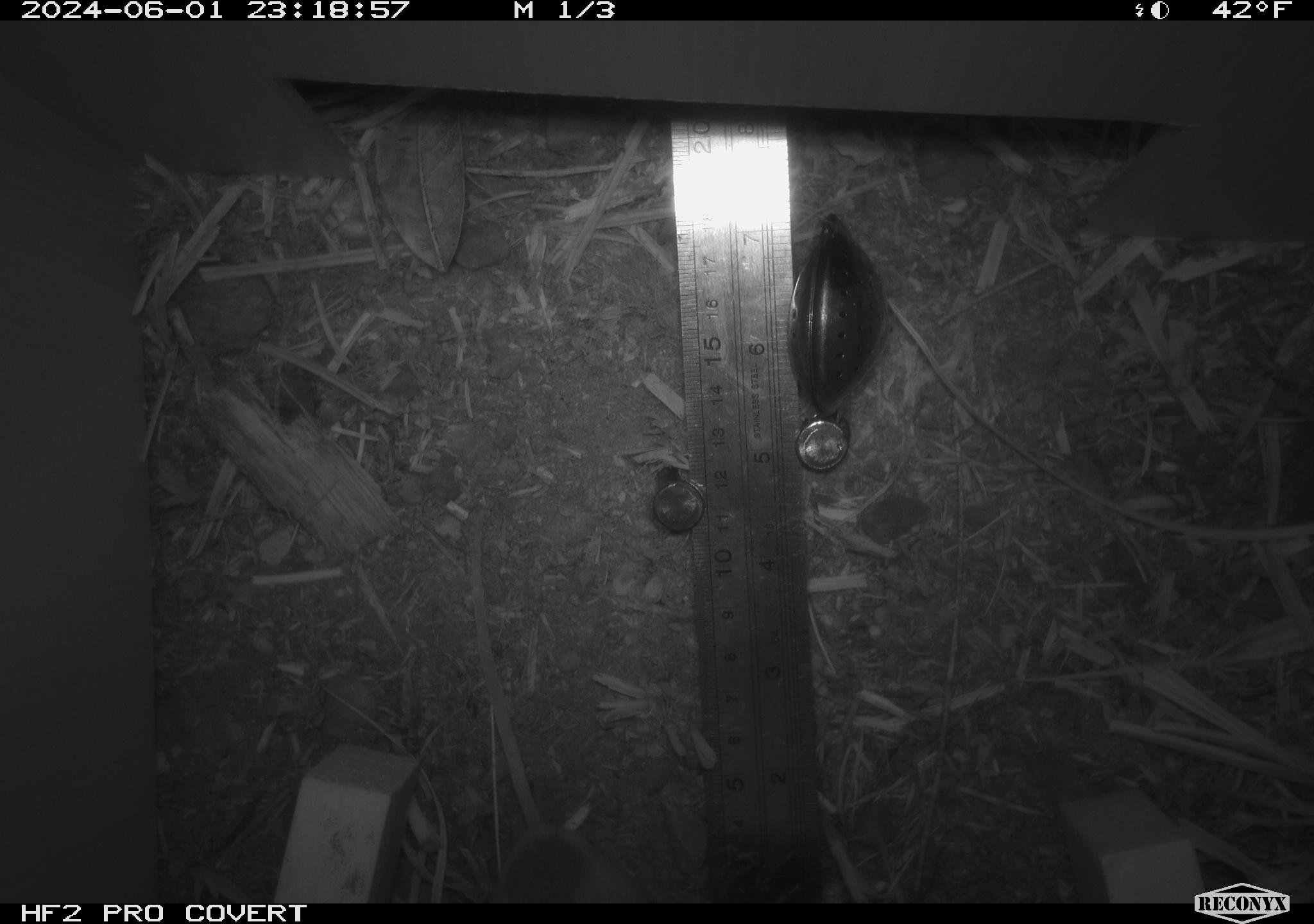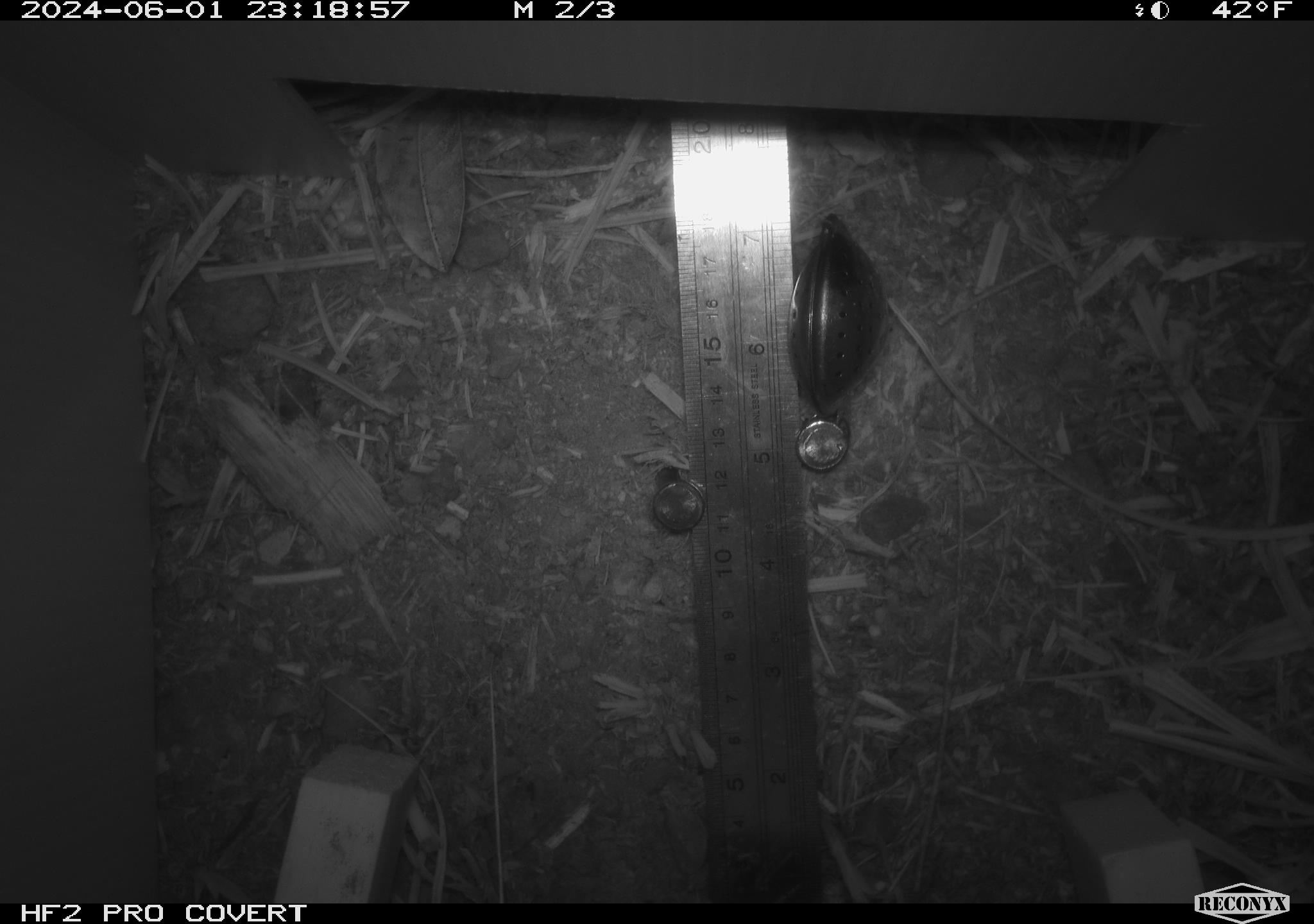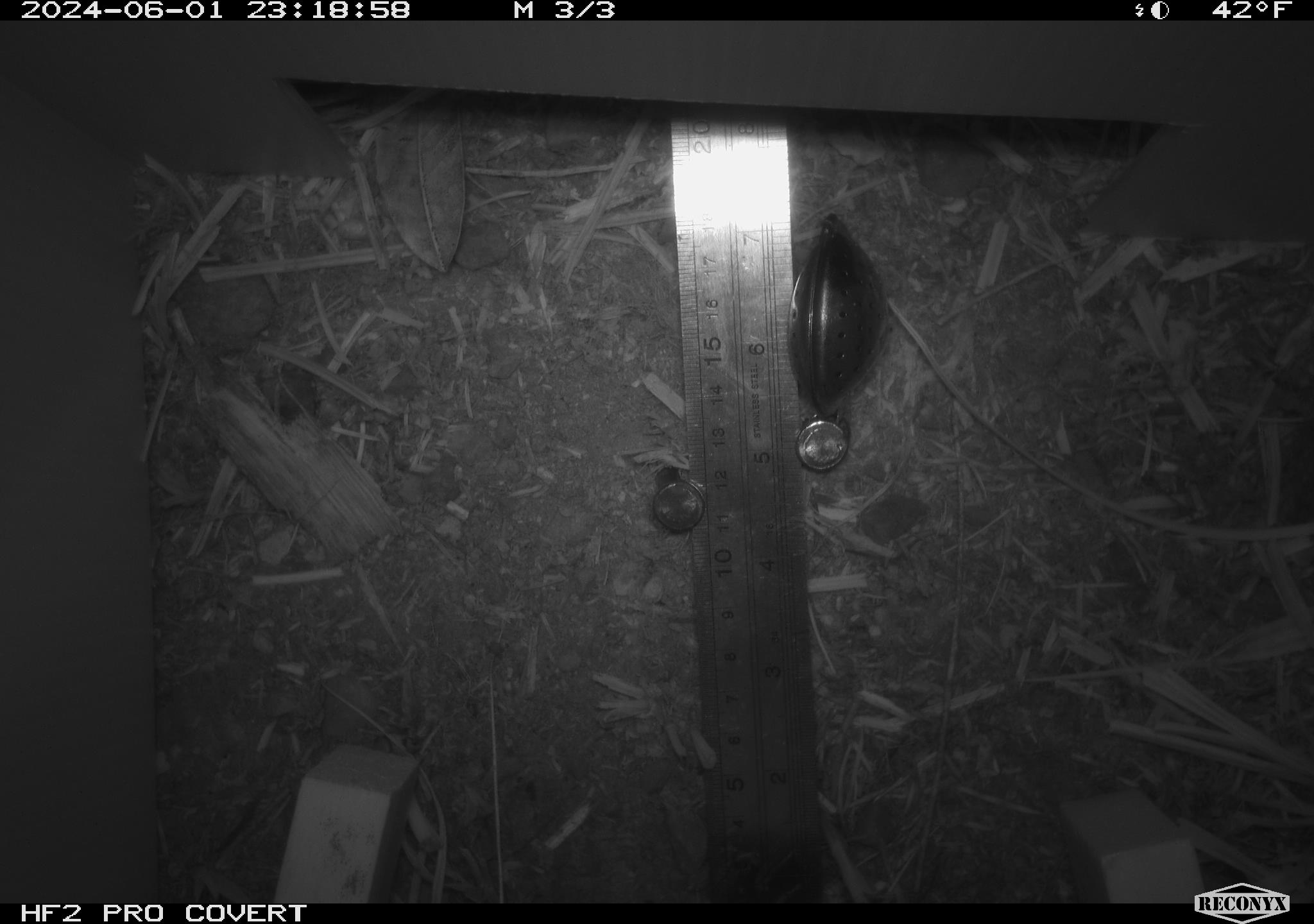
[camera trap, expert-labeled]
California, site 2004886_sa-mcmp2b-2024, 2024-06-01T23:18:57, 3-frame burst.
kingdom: Animalia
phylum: Chordata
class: Mammalia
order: Rodentia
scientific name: Rodentia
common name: mouse species